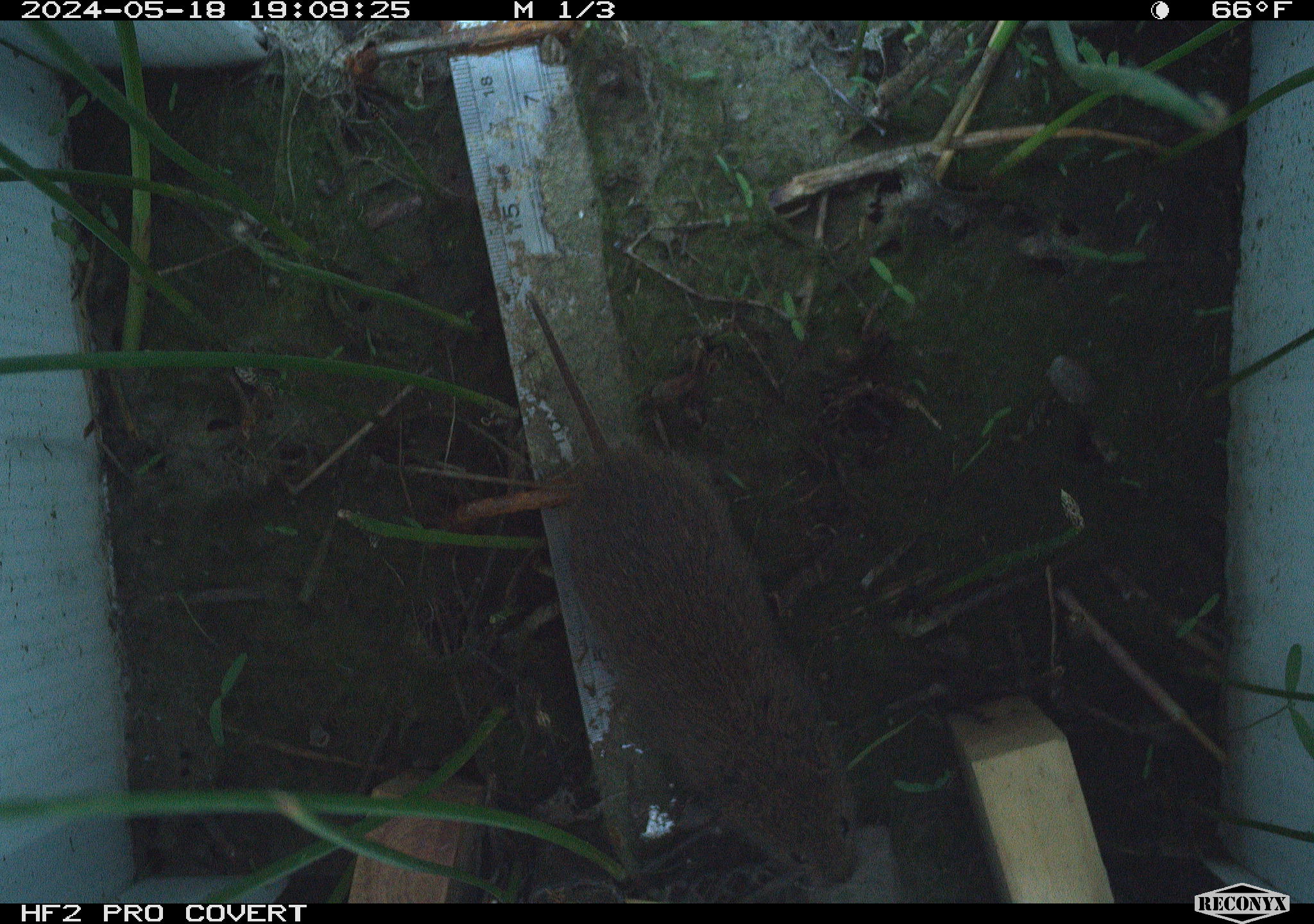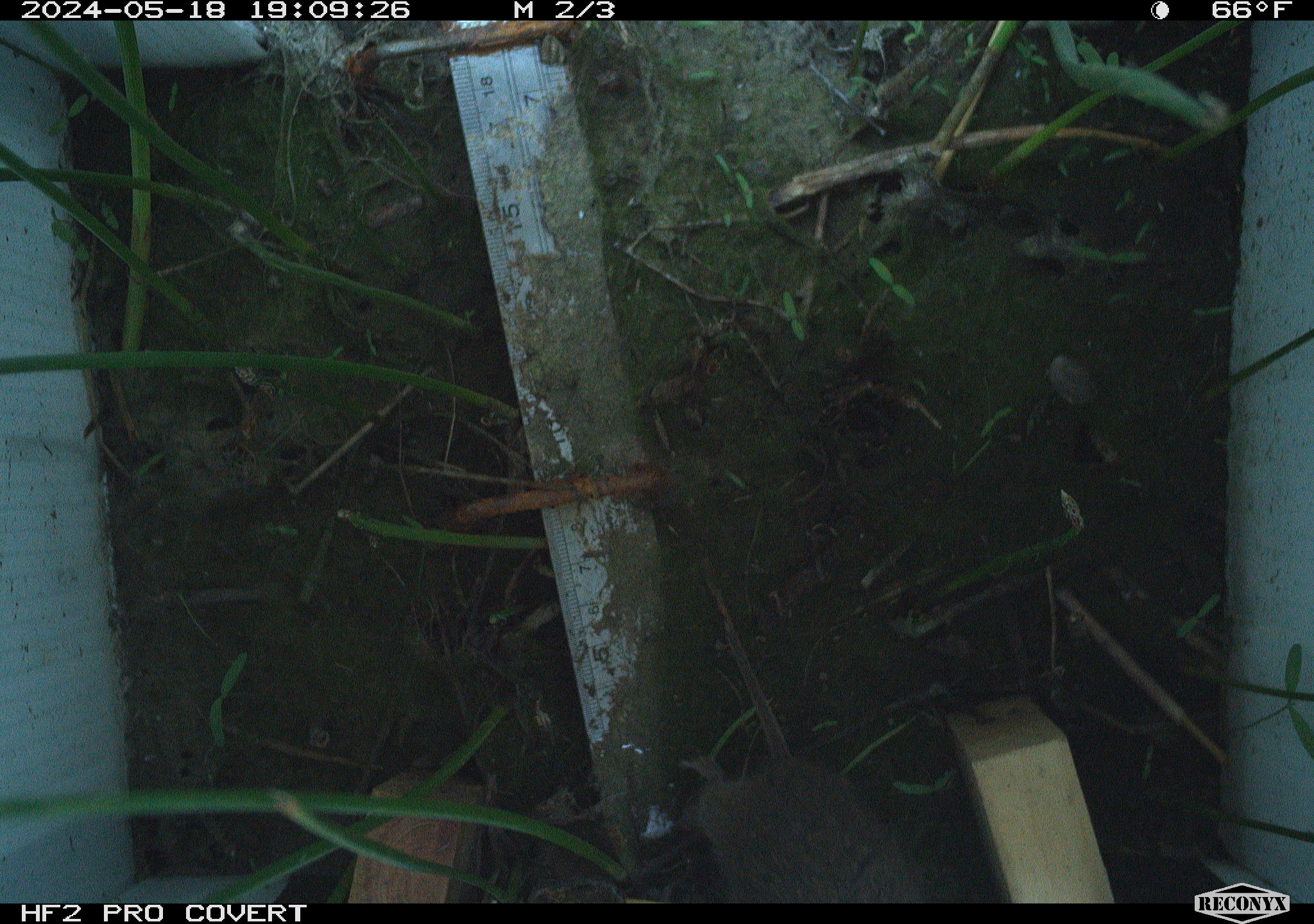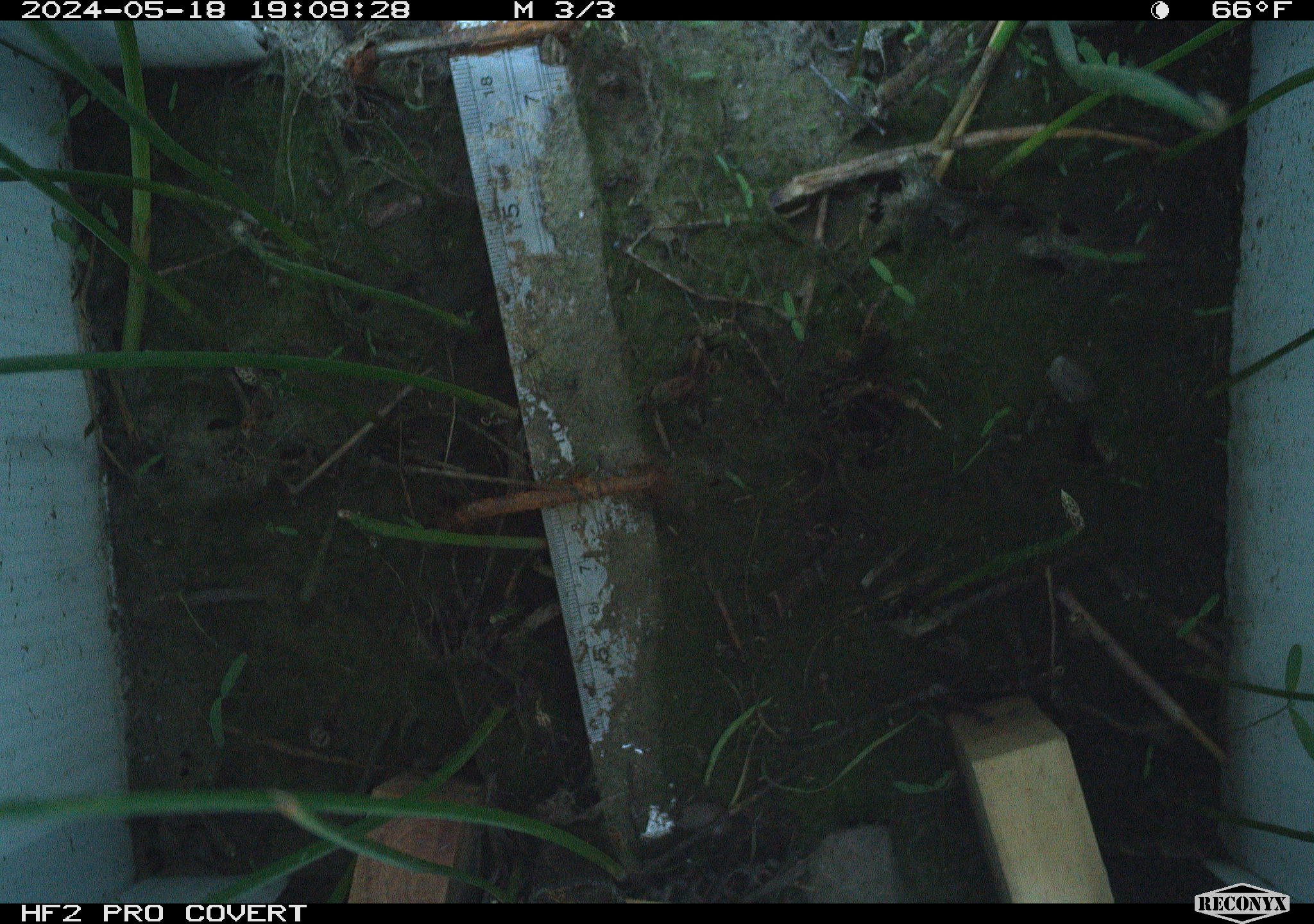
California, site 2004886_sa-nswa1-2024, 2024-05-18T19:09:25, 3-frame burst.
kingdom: Animalia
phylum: Chordata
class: Mammalia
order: Rodentia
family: Cricetidae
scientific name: Arvicolinae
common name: voles, lemmings, and muskrats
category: arvicolinae subfamily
Arvicolinae subfamily (voles, lemmings, and muskrats) (Arvicolinae).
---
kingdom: Animalia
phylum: Chordata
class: Mammalia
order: Rodentia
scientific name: Rodentia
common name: rodent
Rodent (Rodentia).